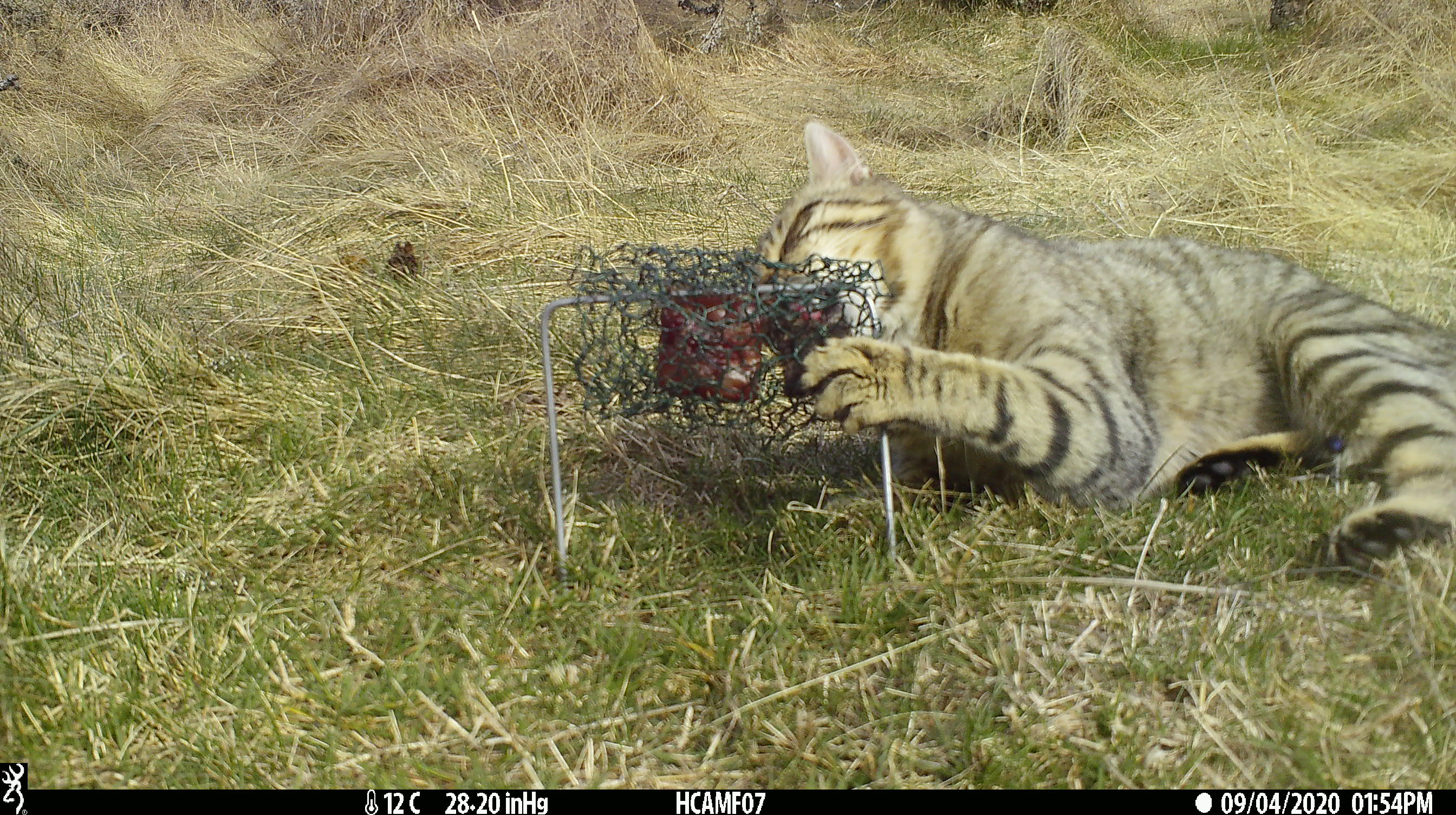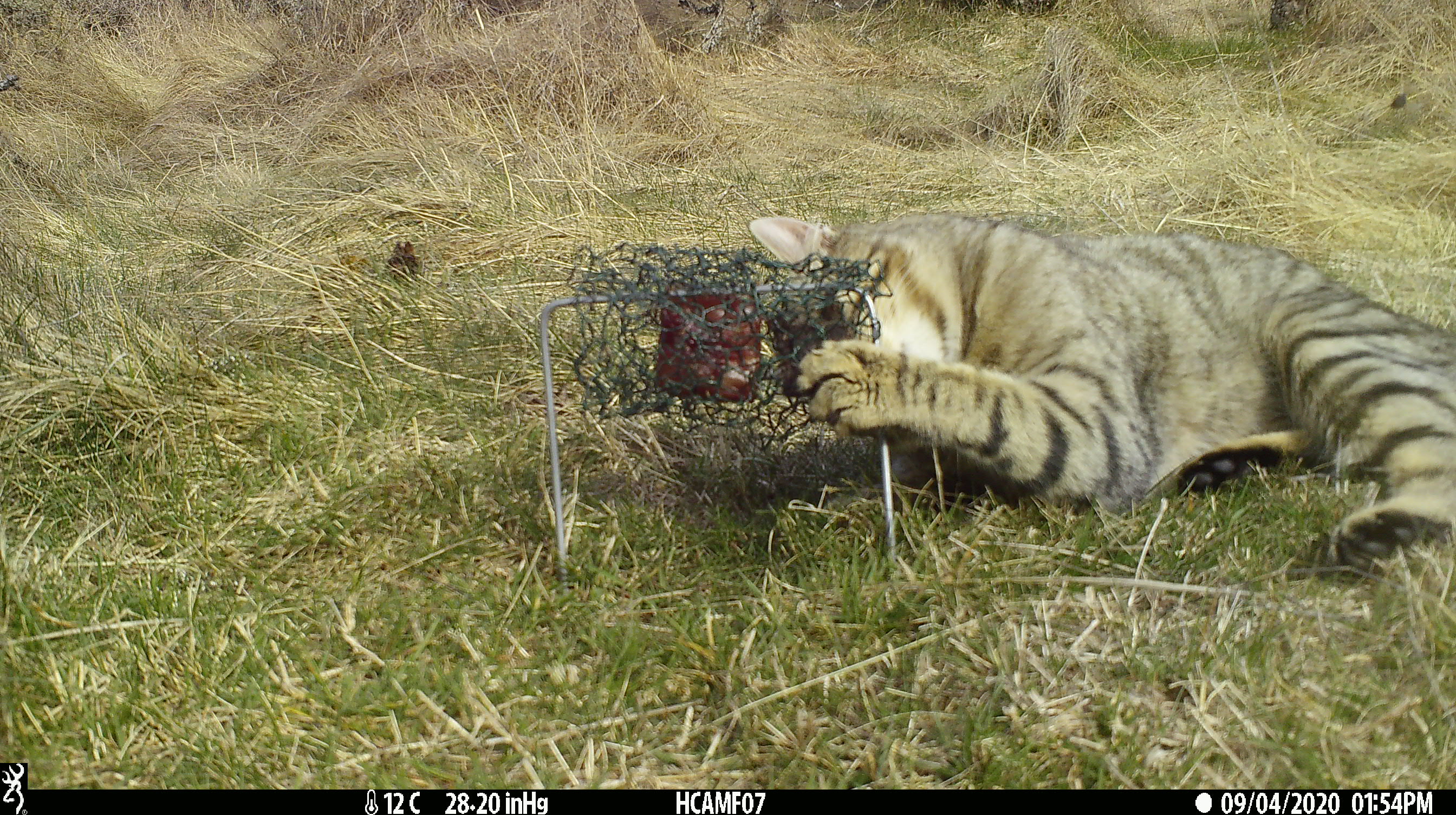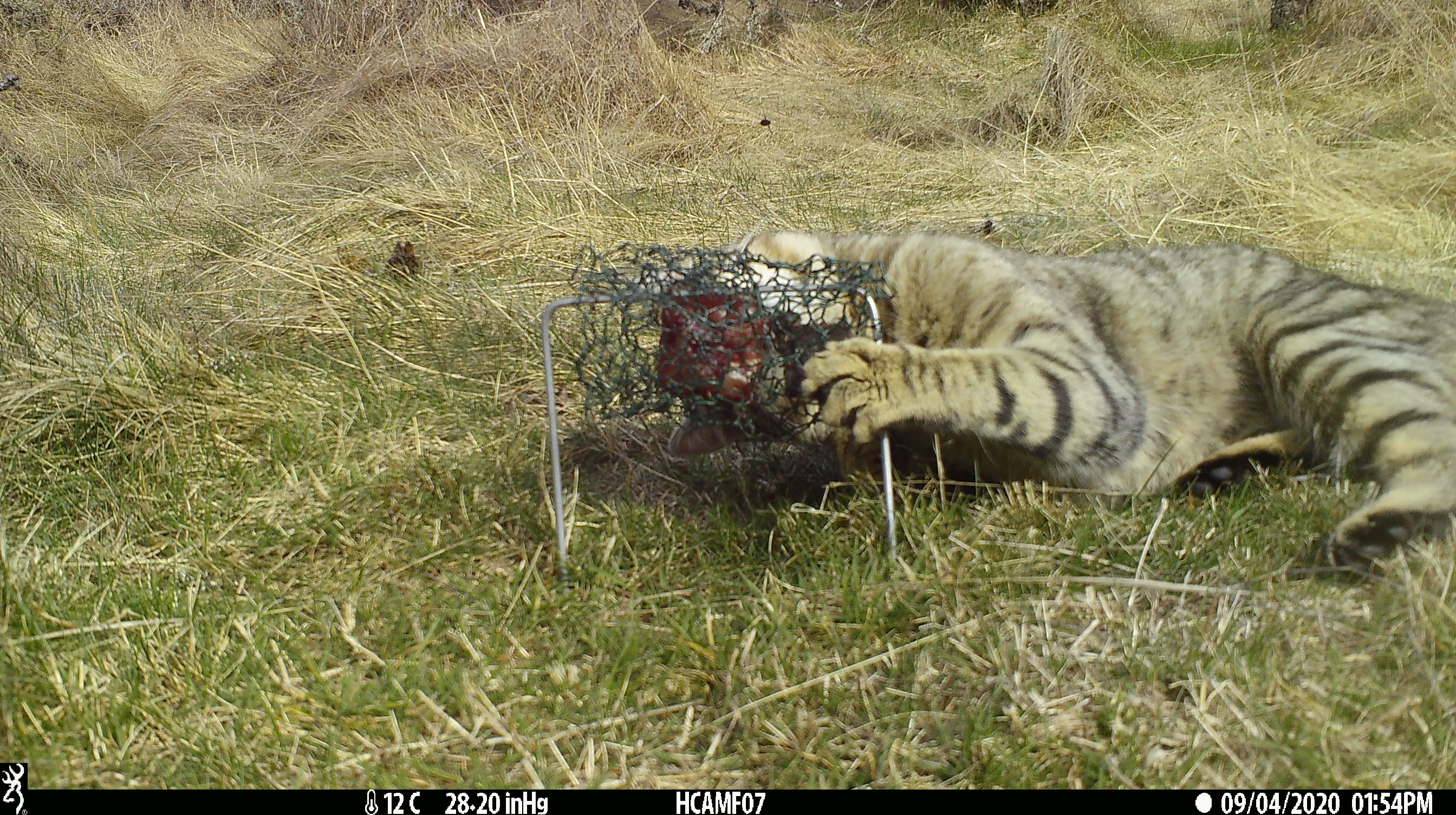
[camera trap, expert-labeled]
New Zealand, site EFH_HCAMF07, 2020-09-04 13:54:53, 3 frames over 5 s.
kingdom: Animalia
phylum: Chordata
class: Mammalia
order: Carnivora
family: Felidae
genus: Felis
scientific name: Felis catus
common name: domestic cat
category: cat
Cat (domestic cat) (Felis catus).